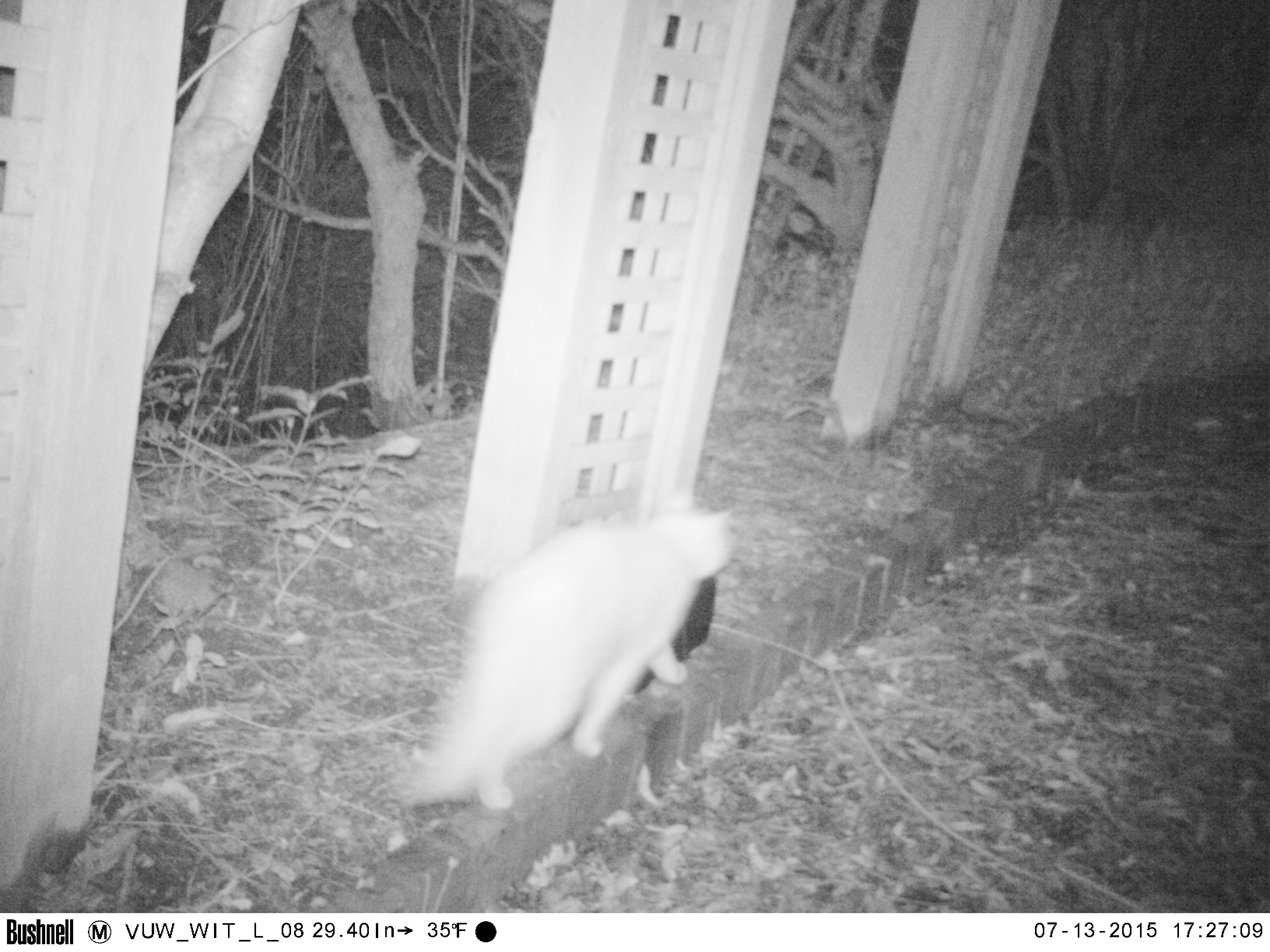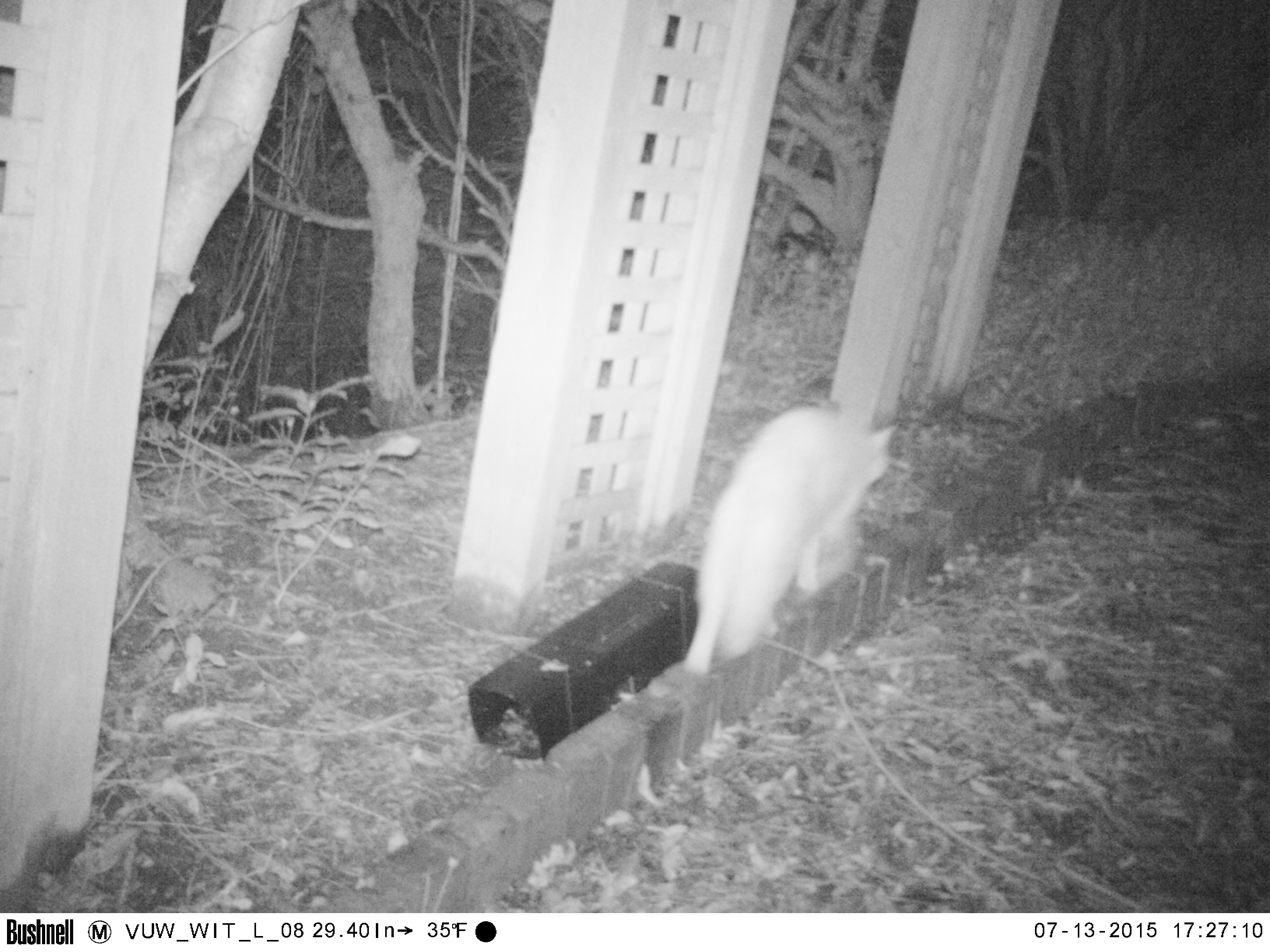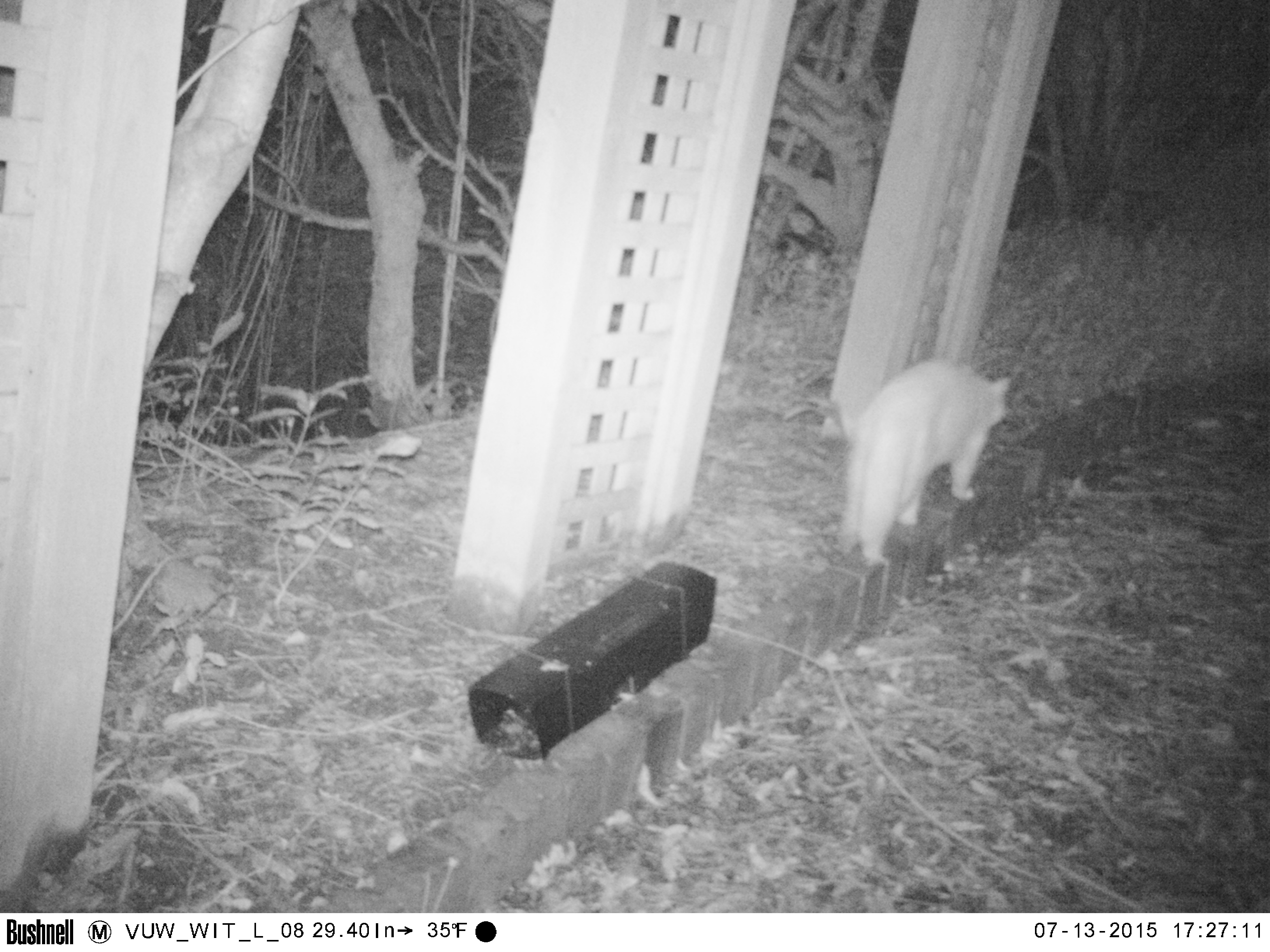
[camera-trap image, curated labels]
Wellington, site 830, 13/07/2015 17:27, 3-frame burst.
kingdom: Animalia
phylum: Chordata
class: Mammalia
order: Carnivora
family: Felidae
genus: Felis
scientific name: Felis catus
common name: cat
Cat (Felis catus).